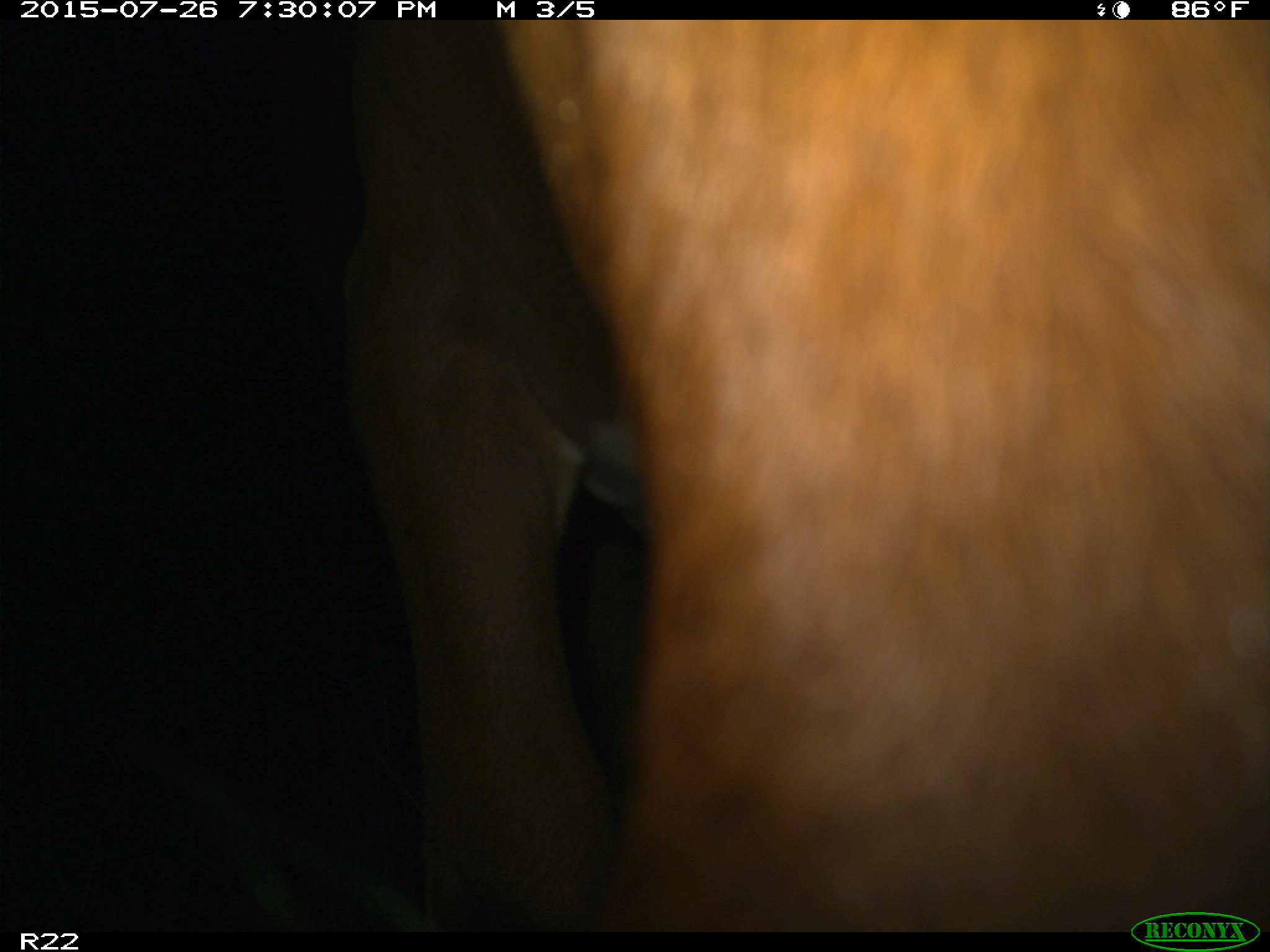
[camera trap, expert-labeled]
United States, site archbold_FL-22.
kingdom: Animalia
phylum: Chordata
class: Mammalia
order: Artiodactyla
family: Bovidae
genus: Bos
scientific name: Bos taurus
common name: domestic cow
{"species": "Bos taurus (domestic cow)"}